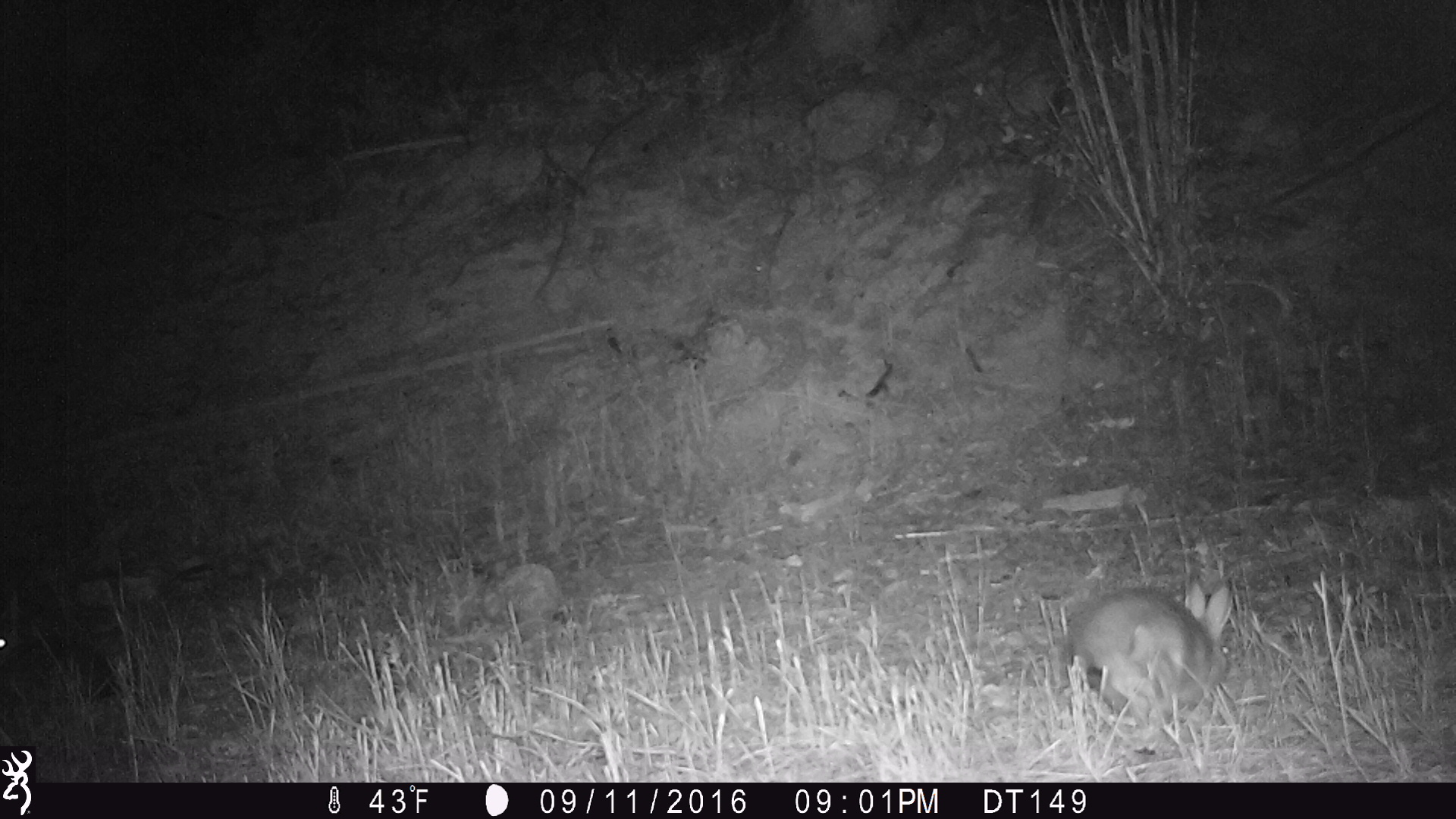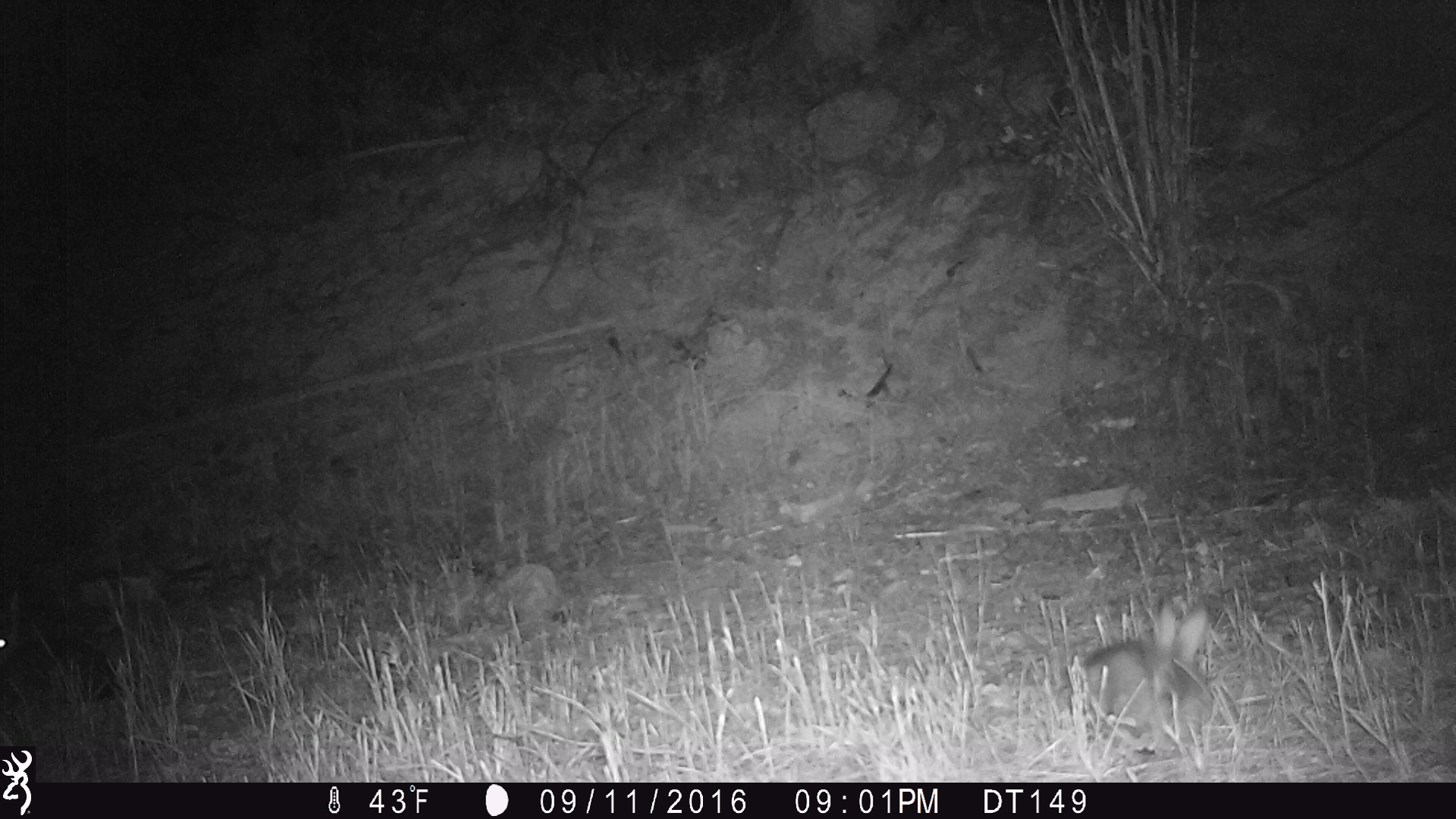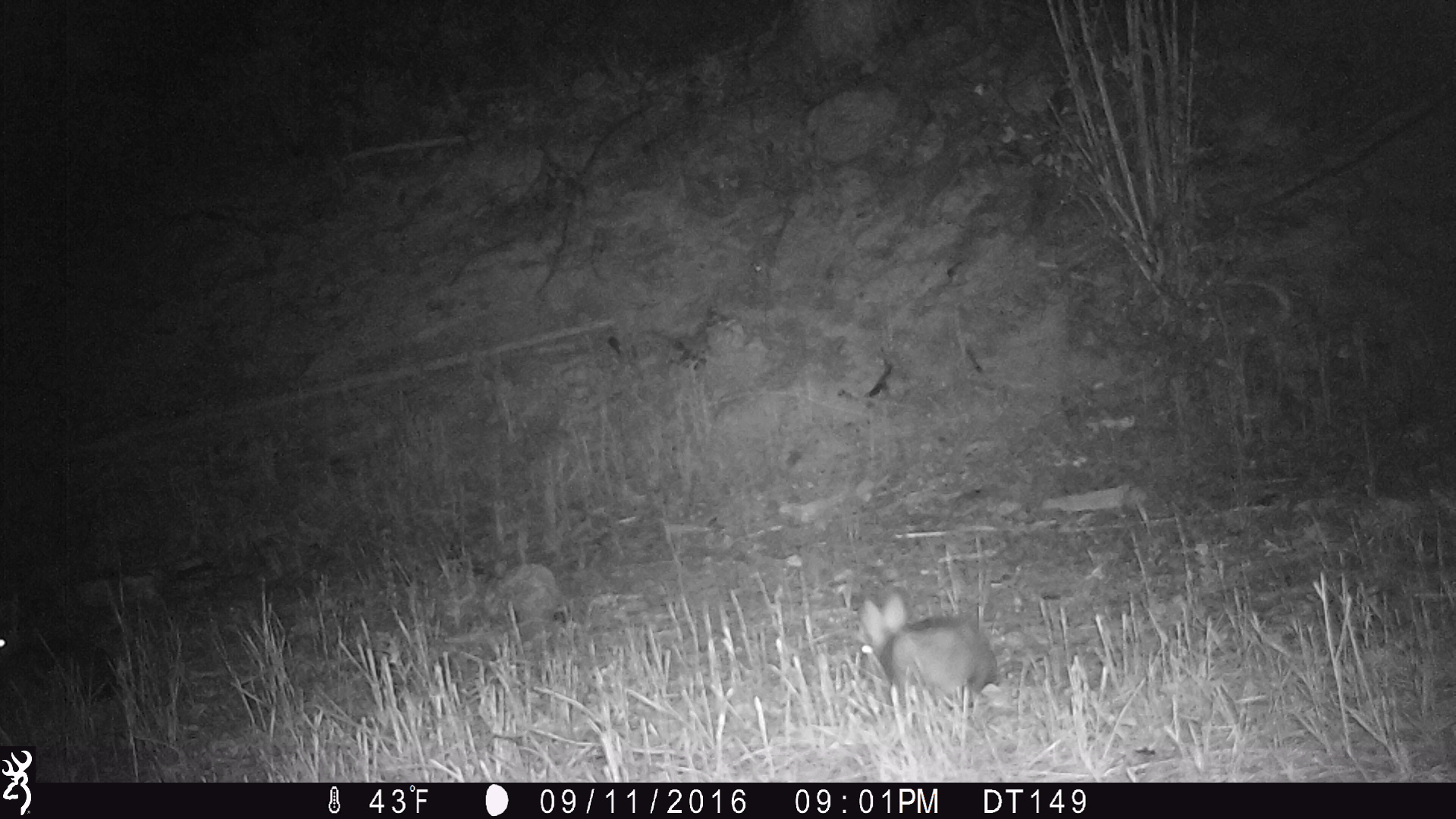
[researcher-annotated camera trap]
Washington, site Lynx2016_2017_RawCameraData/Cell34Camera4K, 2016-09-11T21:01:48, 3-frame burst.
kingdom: Animalia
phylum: Chordata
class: Mammalia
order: Lagomorpha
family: Leporidae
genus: Lepus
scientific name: Lepus americanus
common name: snowshoe hare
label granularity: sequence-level